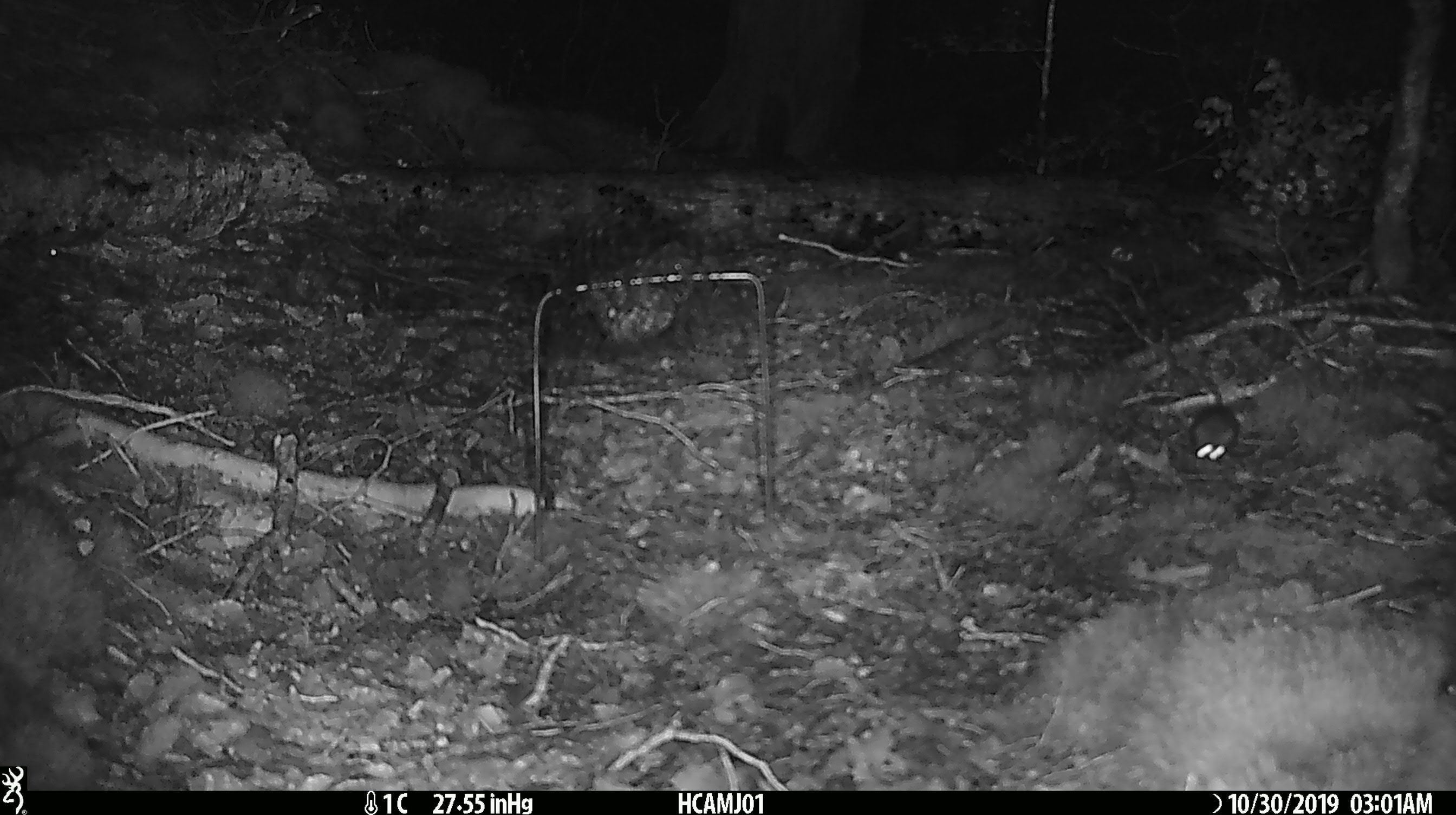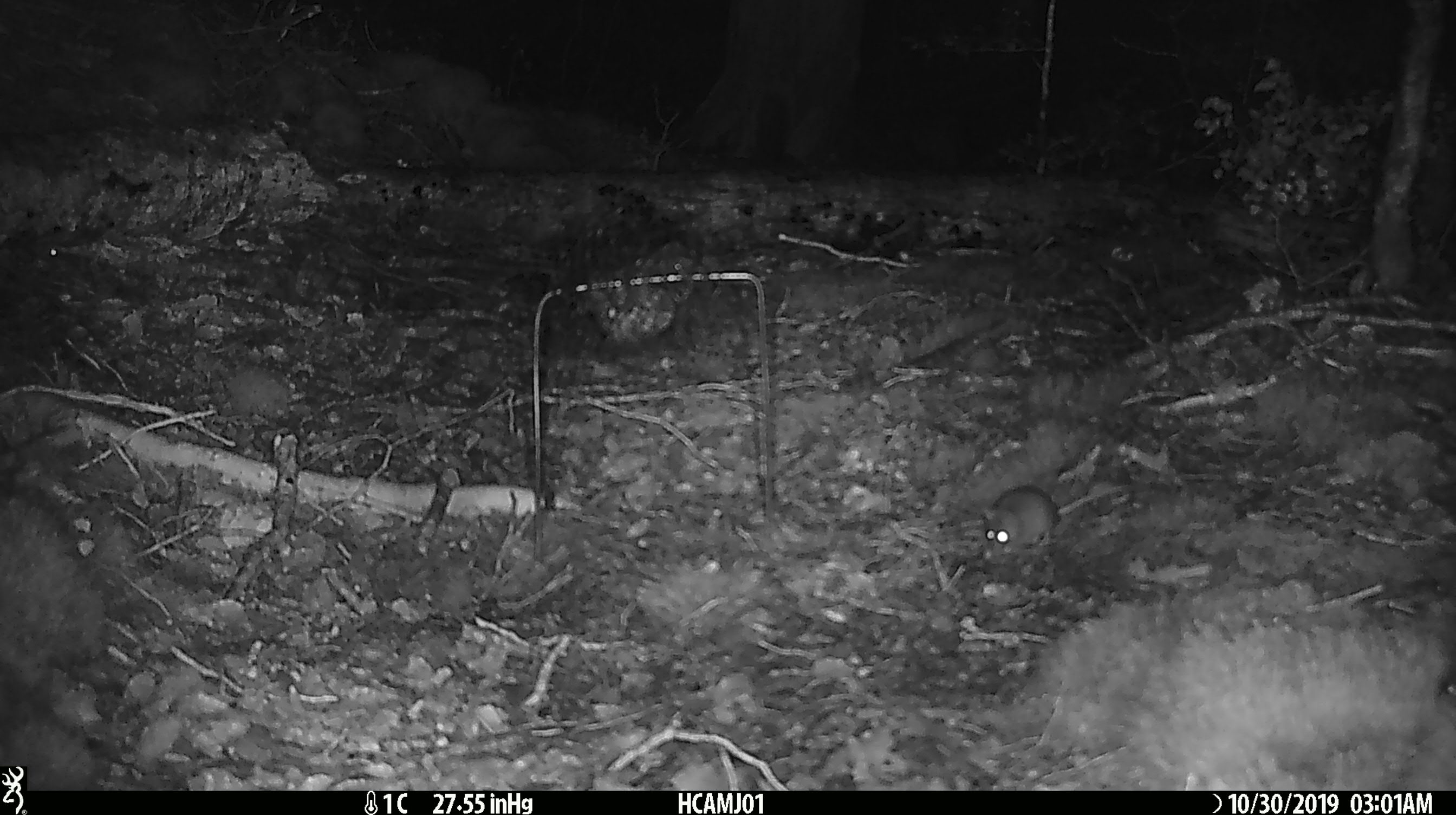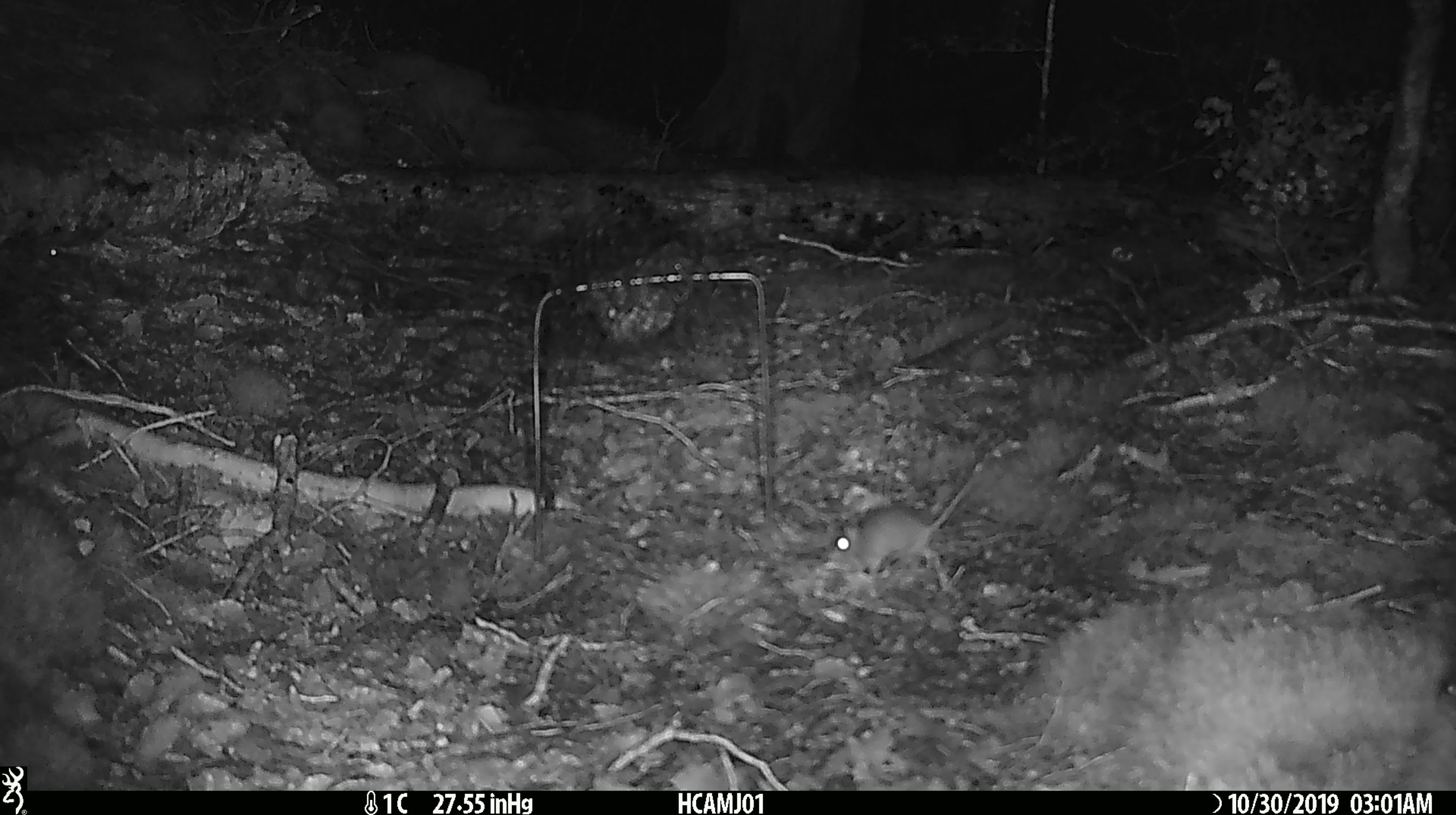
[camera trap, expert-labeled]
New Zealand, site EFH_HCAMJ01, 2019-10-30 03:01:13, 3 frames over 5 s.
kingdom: Animalia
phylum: Chordata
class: Mammalia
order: Rodentia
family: Muridae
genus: Mus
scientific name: Mus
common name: mouse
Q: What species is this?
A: Mouse (Mus).